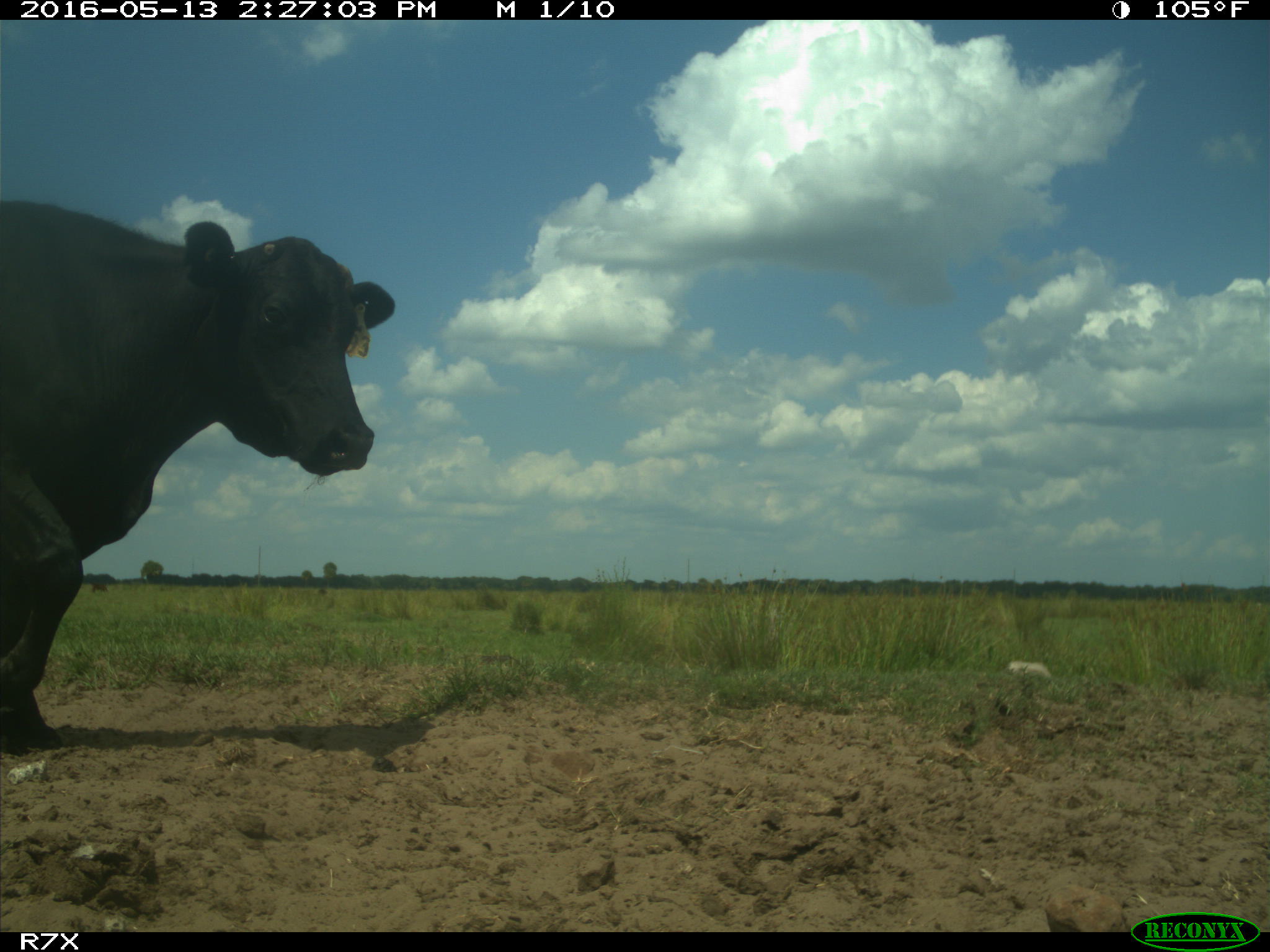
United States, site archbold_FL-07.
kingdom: Animalia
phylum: Chordata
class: Mammalia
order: Artiodactyla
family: Bovidae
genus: Bos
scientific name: Bos taurus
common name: domestic cow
Bos taurus (domestic cow).